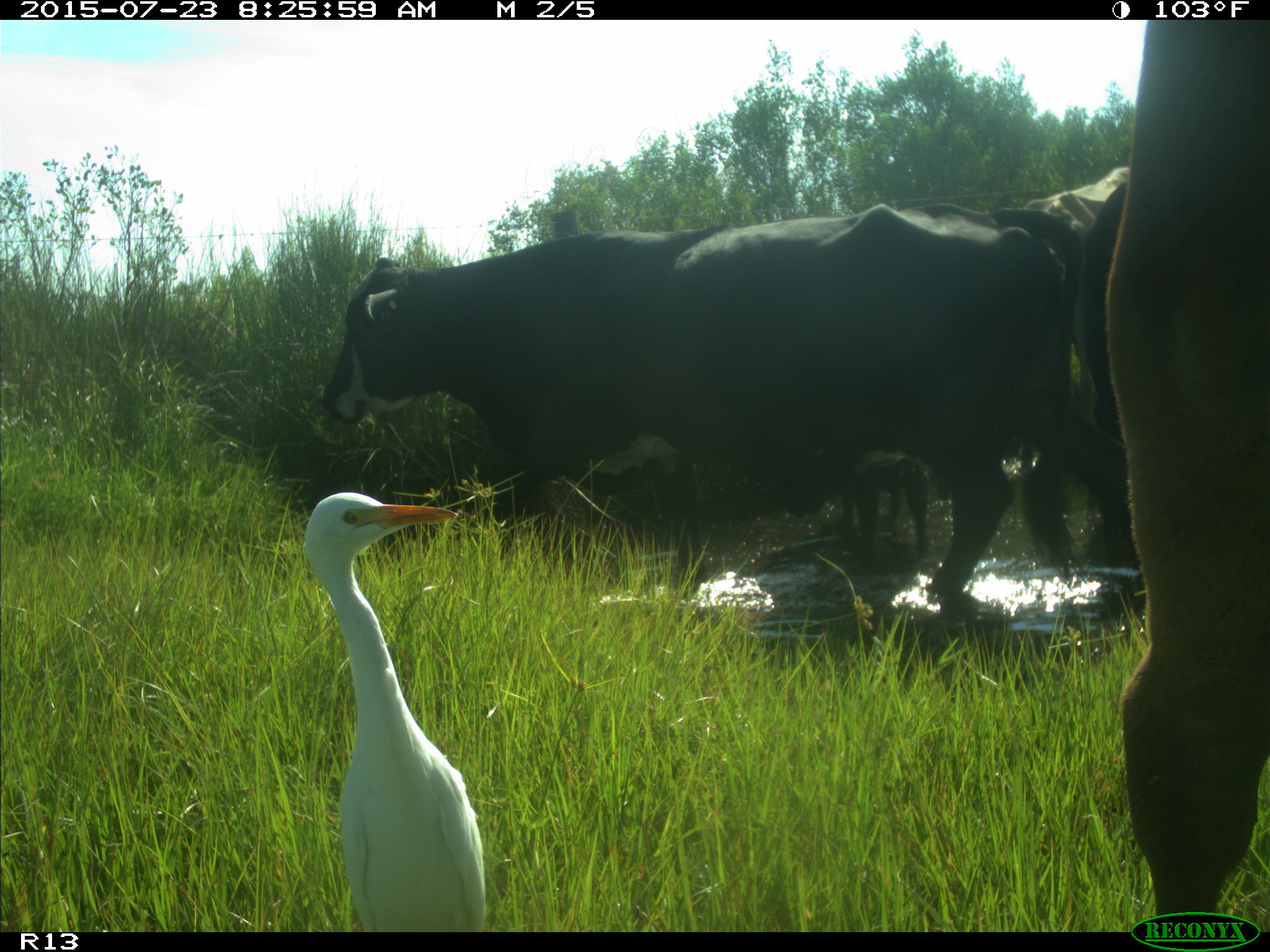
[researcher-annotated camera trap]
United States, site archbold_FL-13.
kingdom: Animalia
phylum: Chordata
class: Mammalia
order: Artiodactyla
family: Bovidae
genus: Bos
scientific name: Bos taurus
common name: domestic cow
Bos taurus (domestic cow).